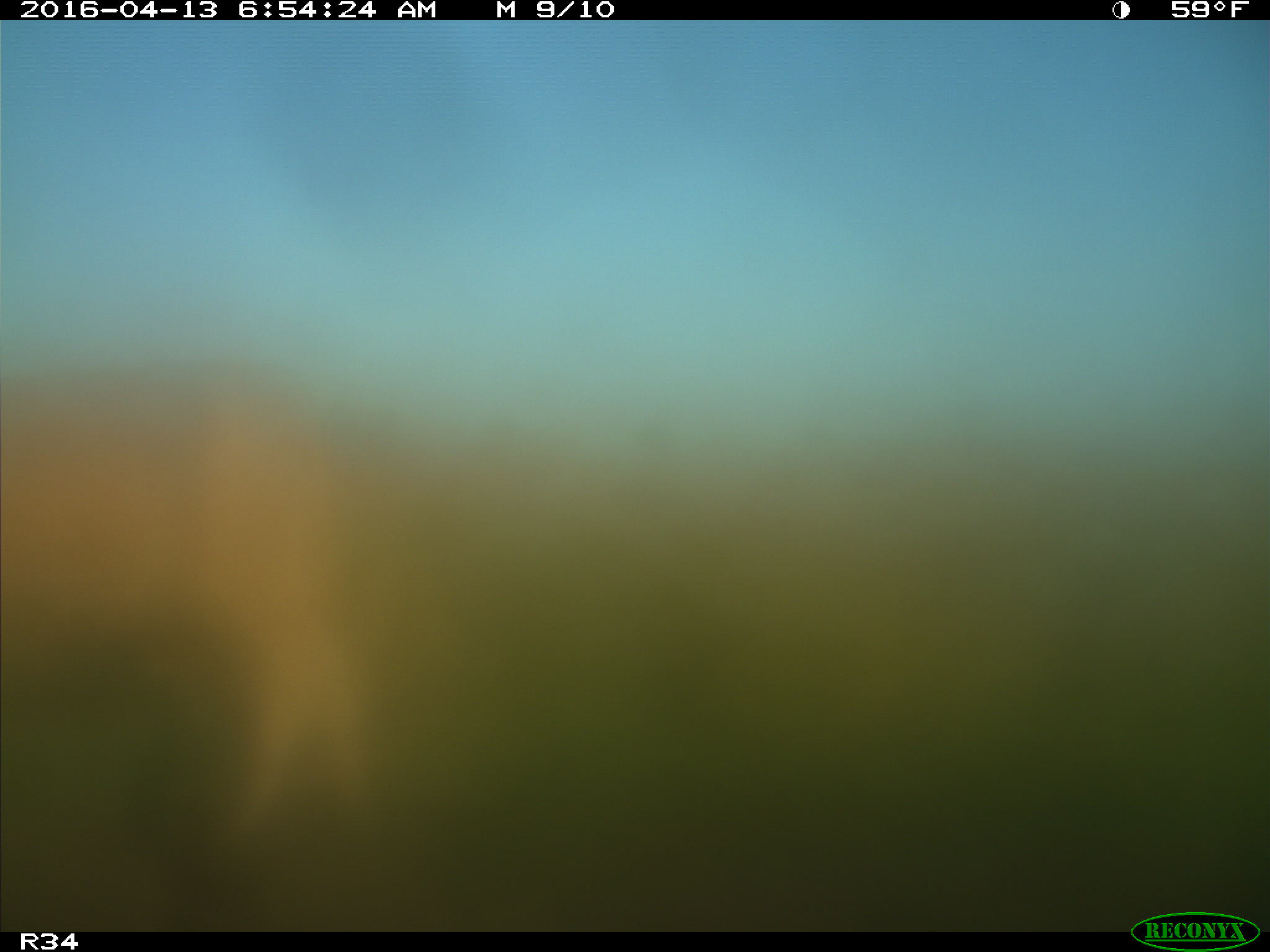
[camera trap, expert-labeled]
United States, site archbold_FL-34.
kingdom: Animalia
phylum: Chordata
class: Mammalia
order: Artiodactyla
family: Bovidae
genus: Bos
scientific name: Bos taurus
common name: domestic cow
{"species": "Bos taurus (domestic cow)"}